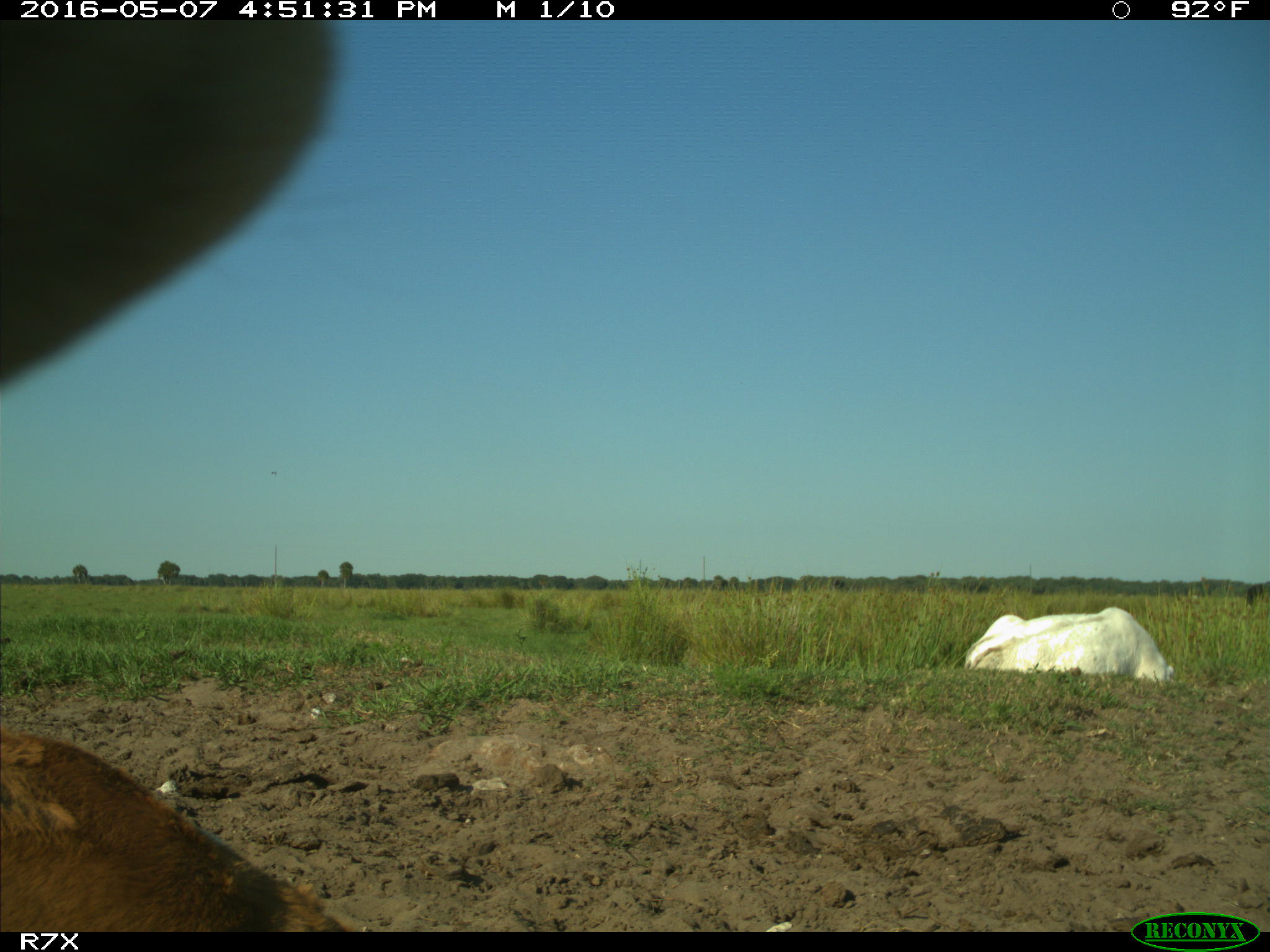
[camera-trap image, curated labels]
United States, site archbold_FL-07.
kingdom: Animalia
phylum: Chordata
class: Mammalia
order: Artiodactyla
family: Bovidae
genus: Bos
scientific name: Bos taurus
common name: domestic cow